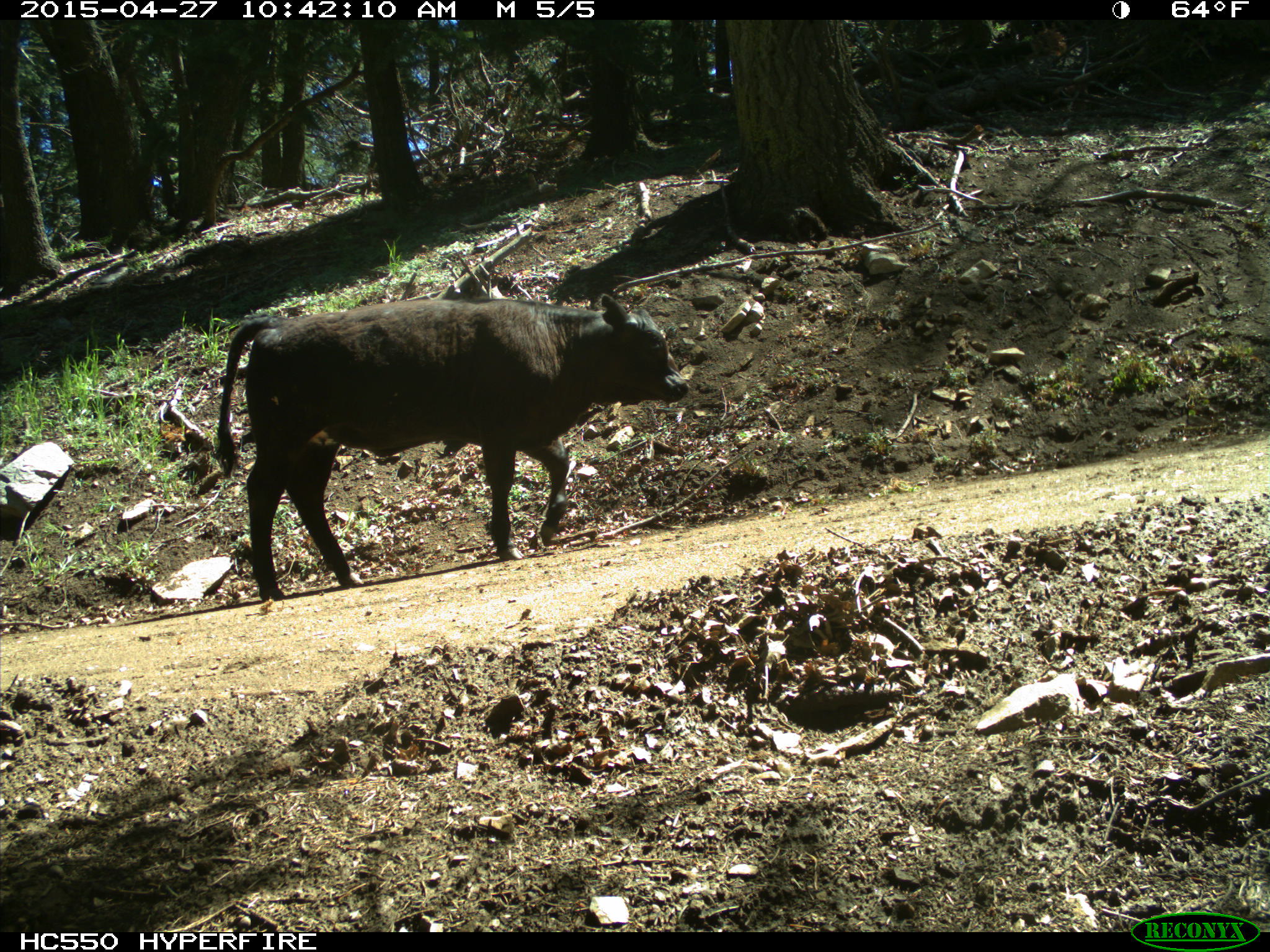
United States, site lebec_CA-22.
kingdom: Animalia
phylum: Chordata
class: Mammalia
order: Artiodactyla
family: Bovidae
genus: Bos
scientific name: Bos taurus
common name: domestic cow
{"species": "Bos taurus (domestic cow)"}